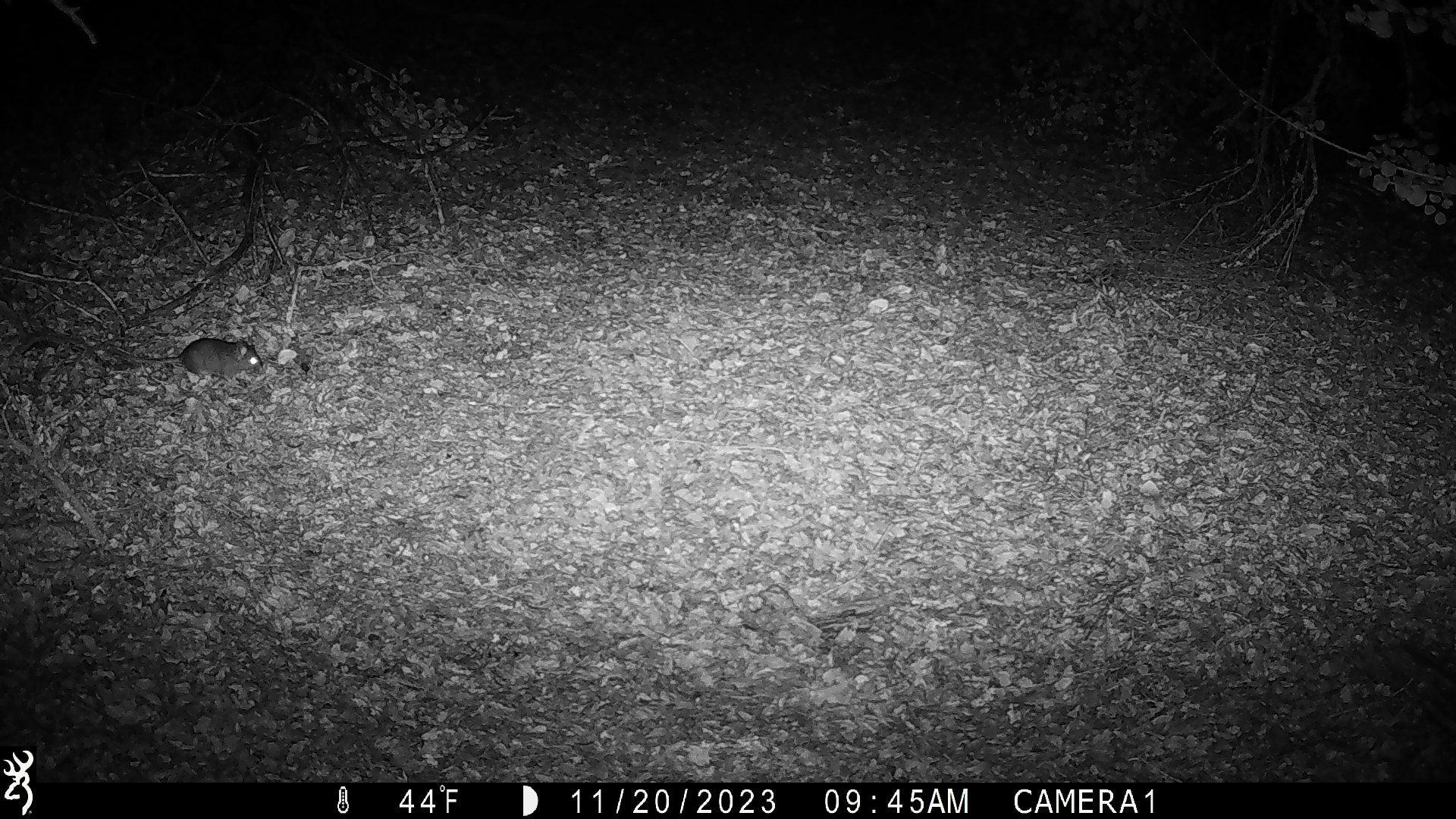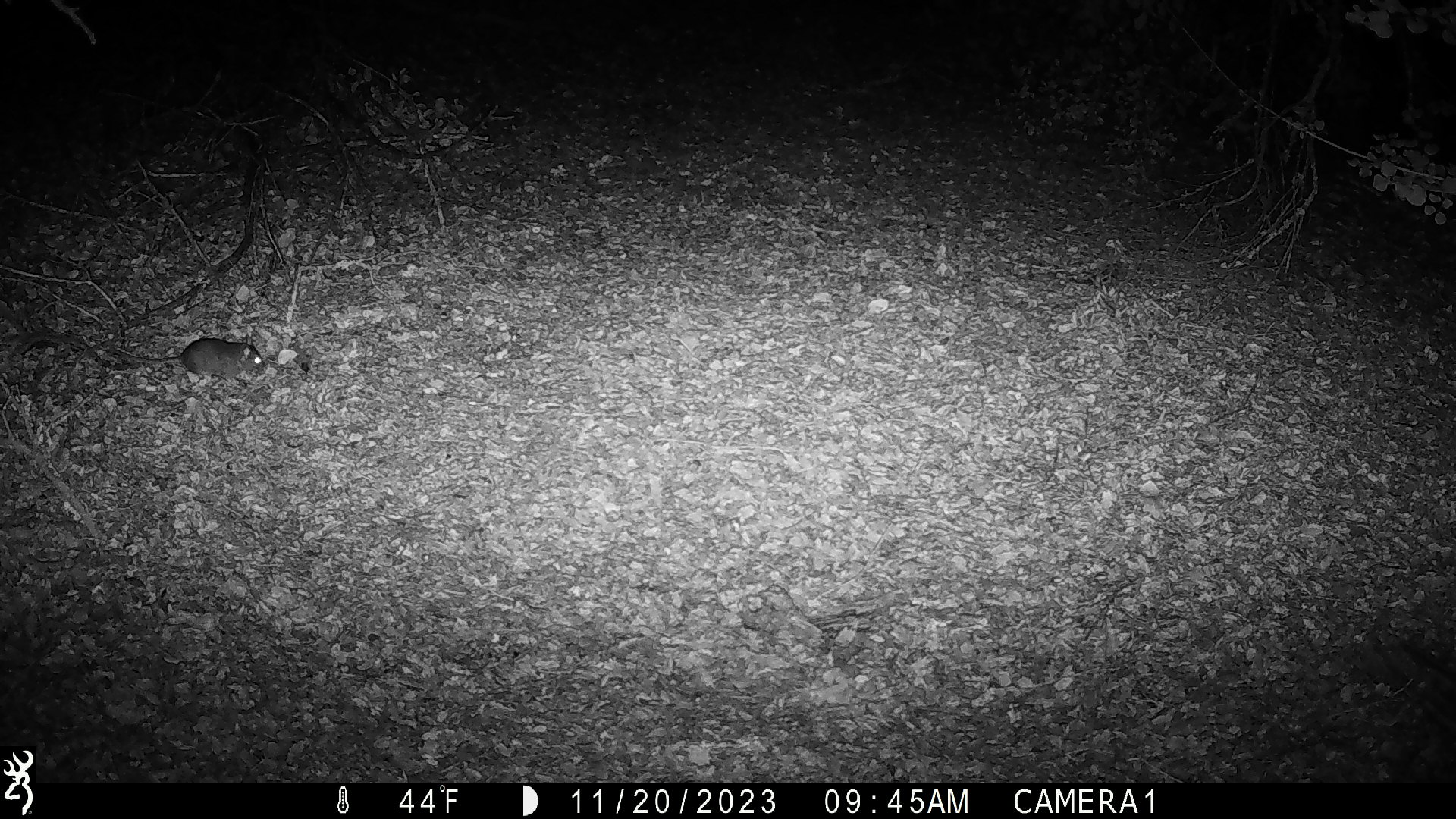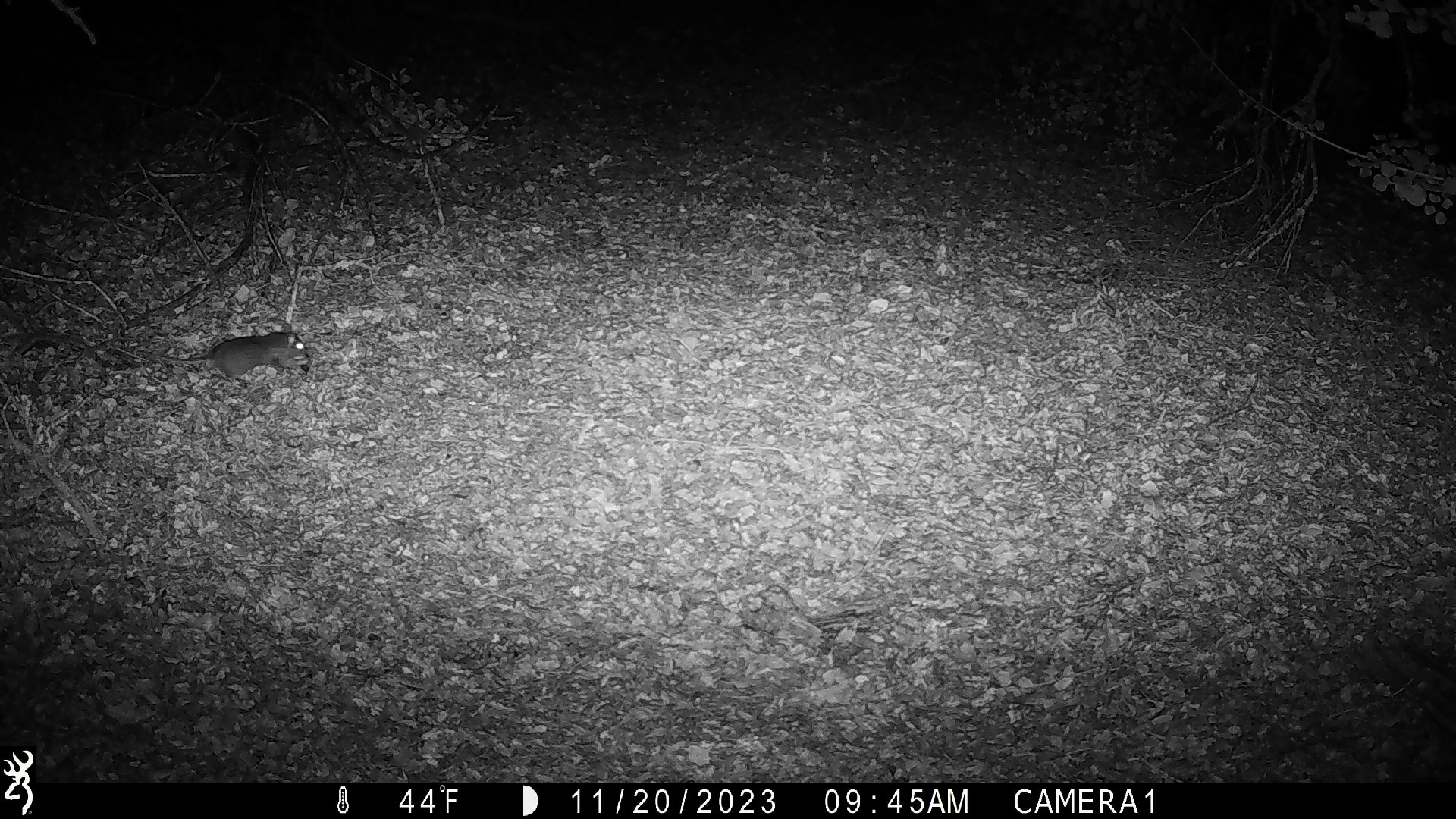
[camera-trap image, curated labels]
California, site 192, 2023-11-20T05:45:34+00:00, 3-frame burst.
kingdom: Animalia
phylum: Chordata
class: Mammalia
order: Rodentia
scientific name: Rodentia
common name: mouse or rat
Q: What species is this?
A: Mouse or rat (Rodentia).